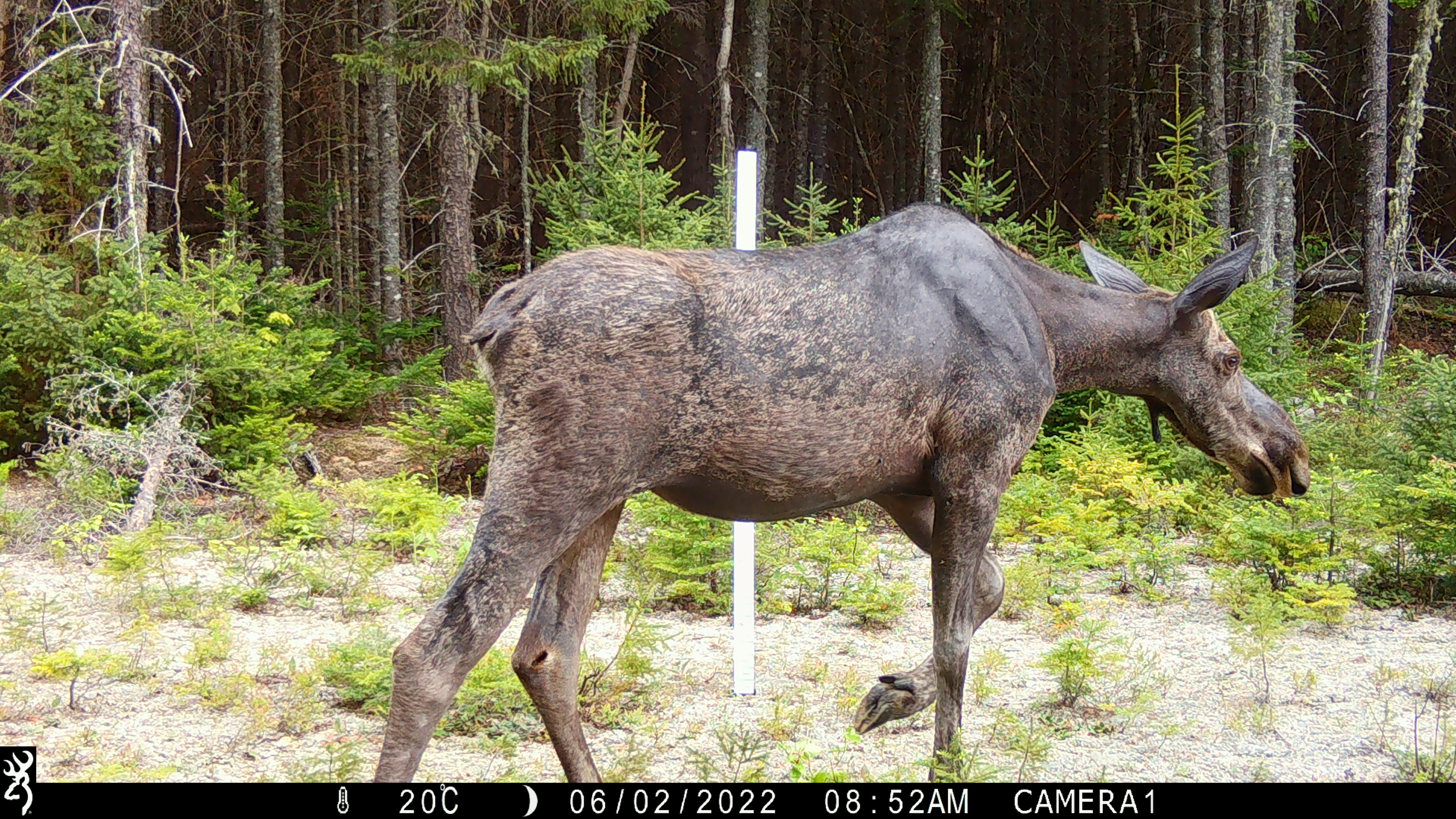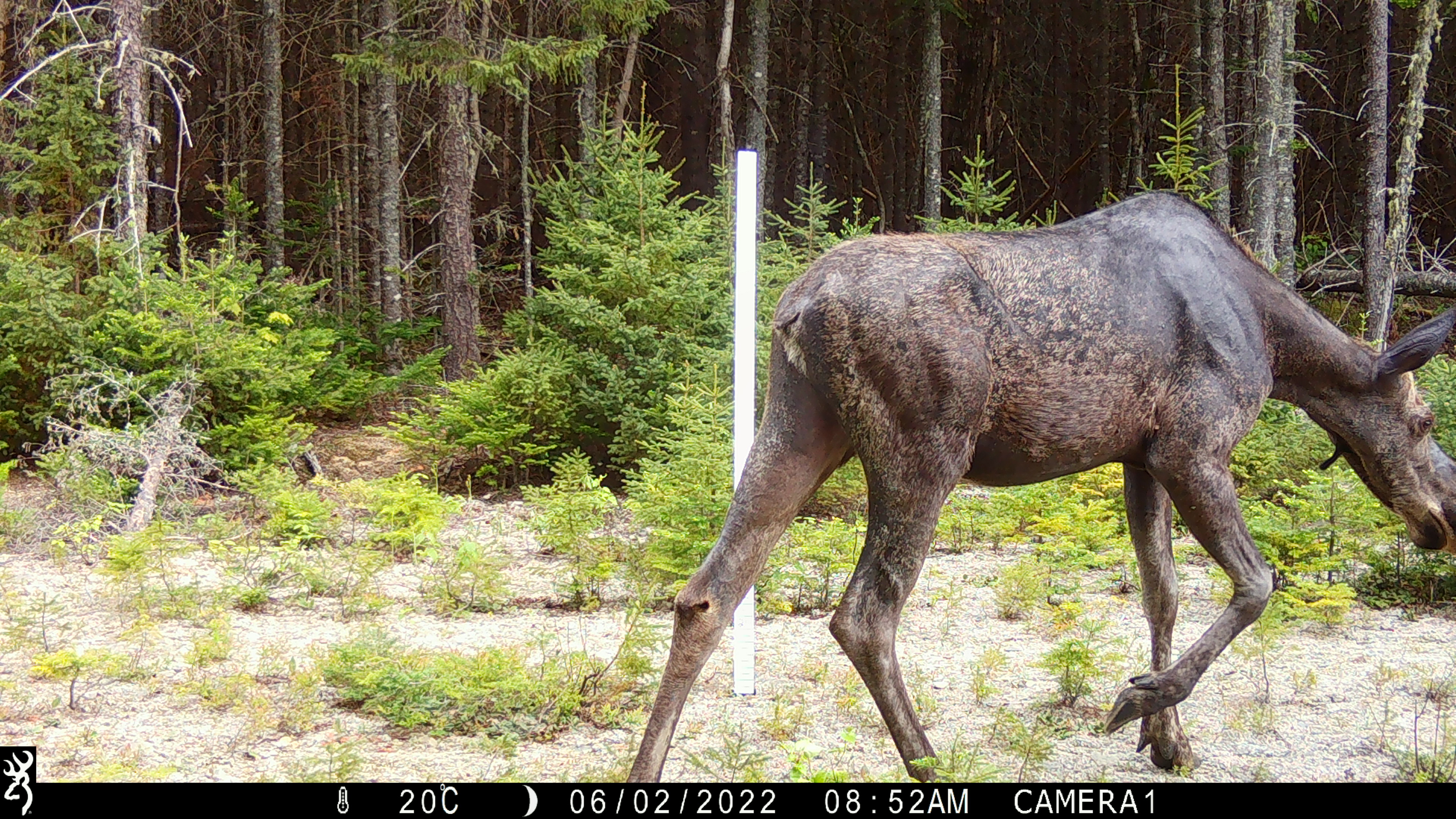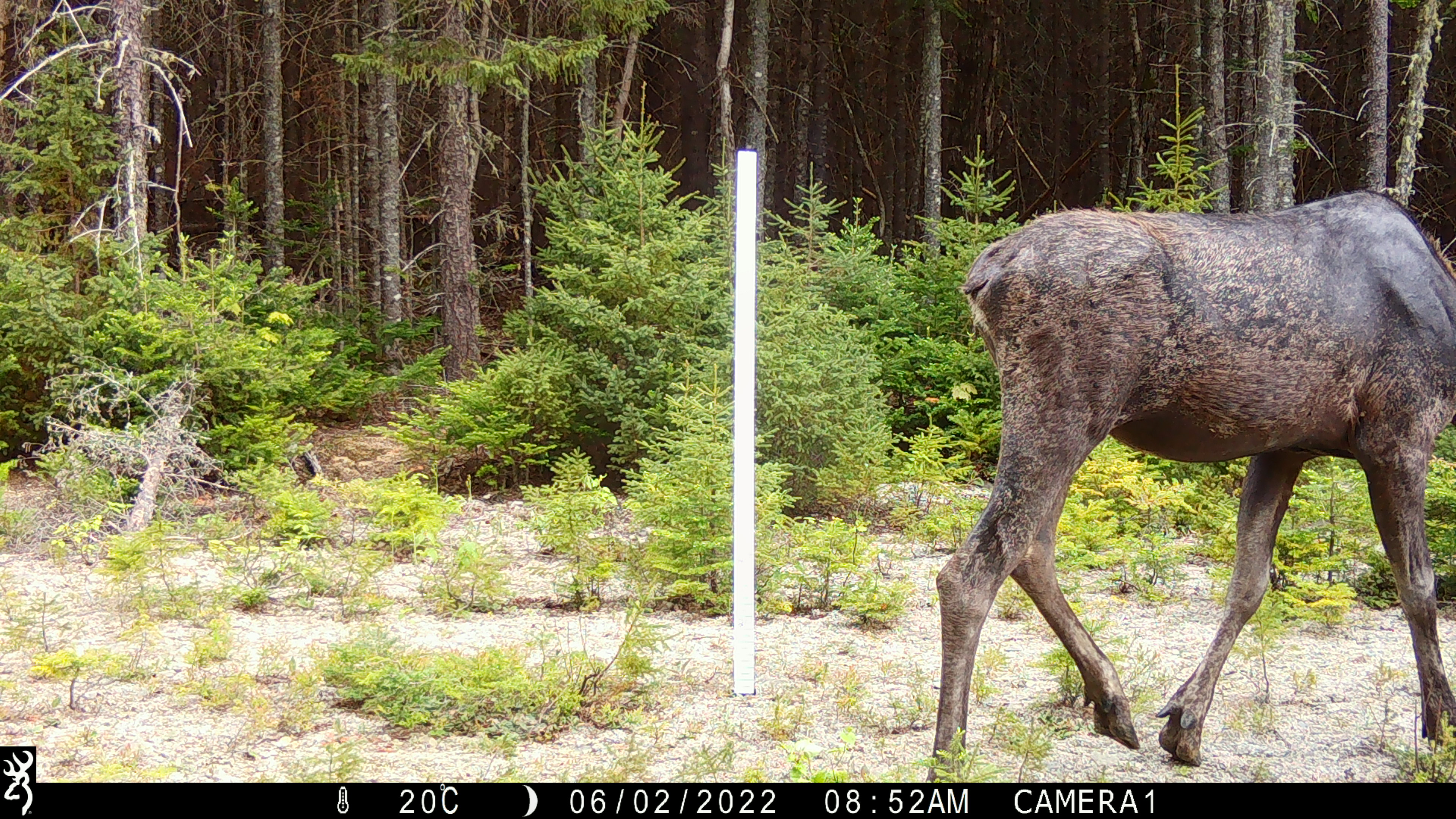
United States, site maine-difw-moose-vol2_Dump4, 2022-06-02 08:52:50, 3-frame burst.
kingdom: Animalia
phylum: Chordata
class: Mammalia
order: Artiodactyla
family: Cervidae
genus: Alces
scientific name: Alces alces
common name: moose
Moose (Alces alces).